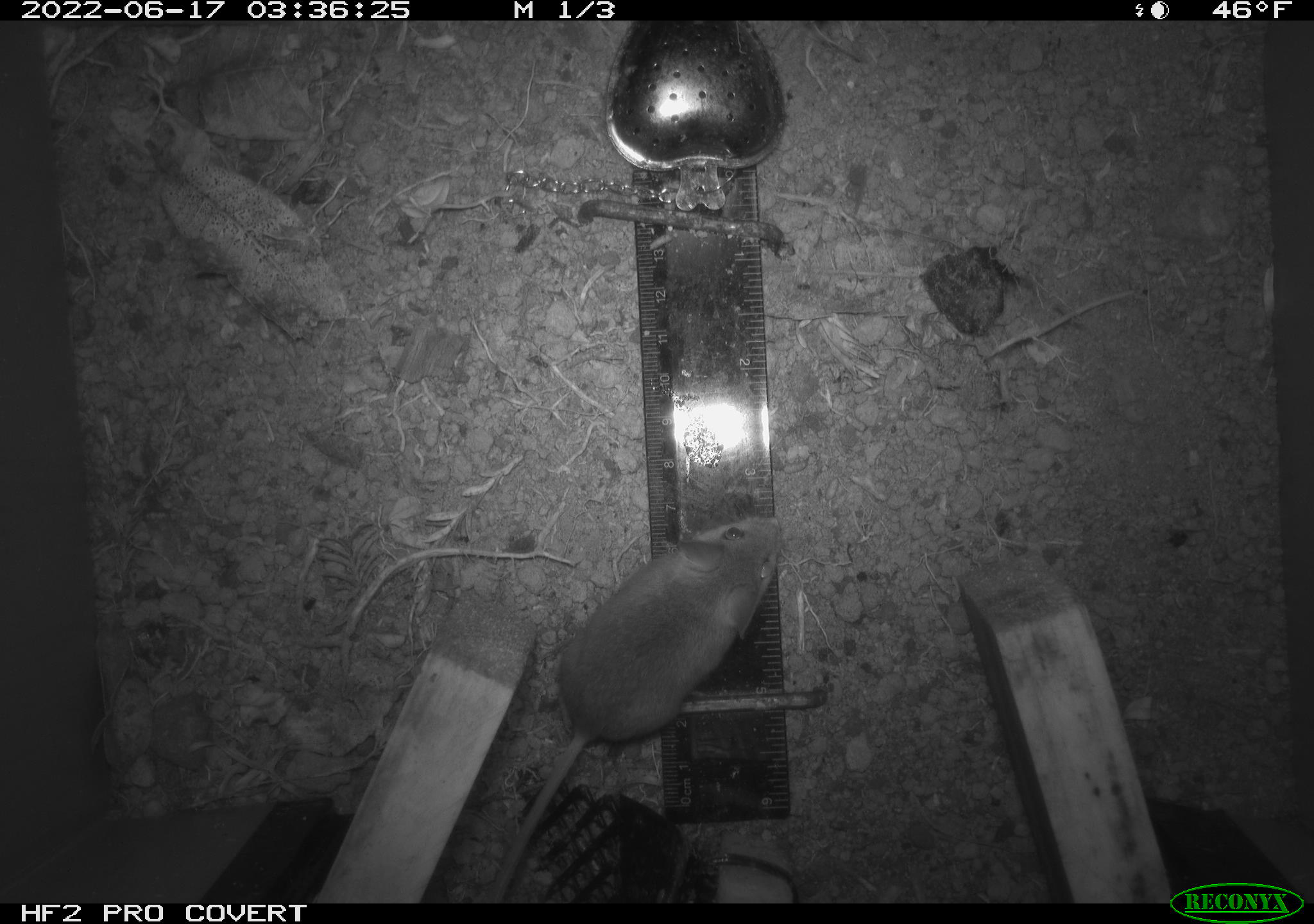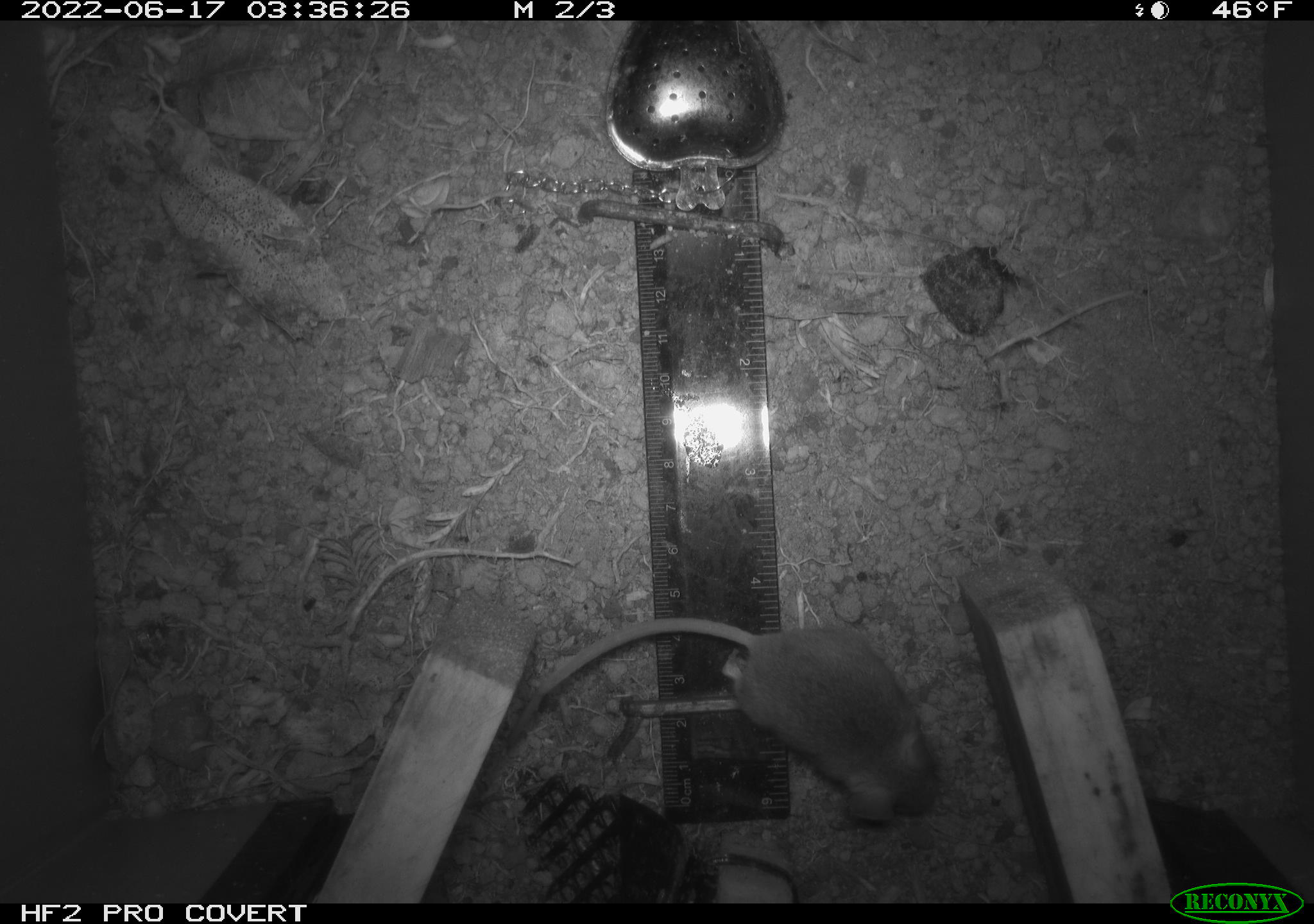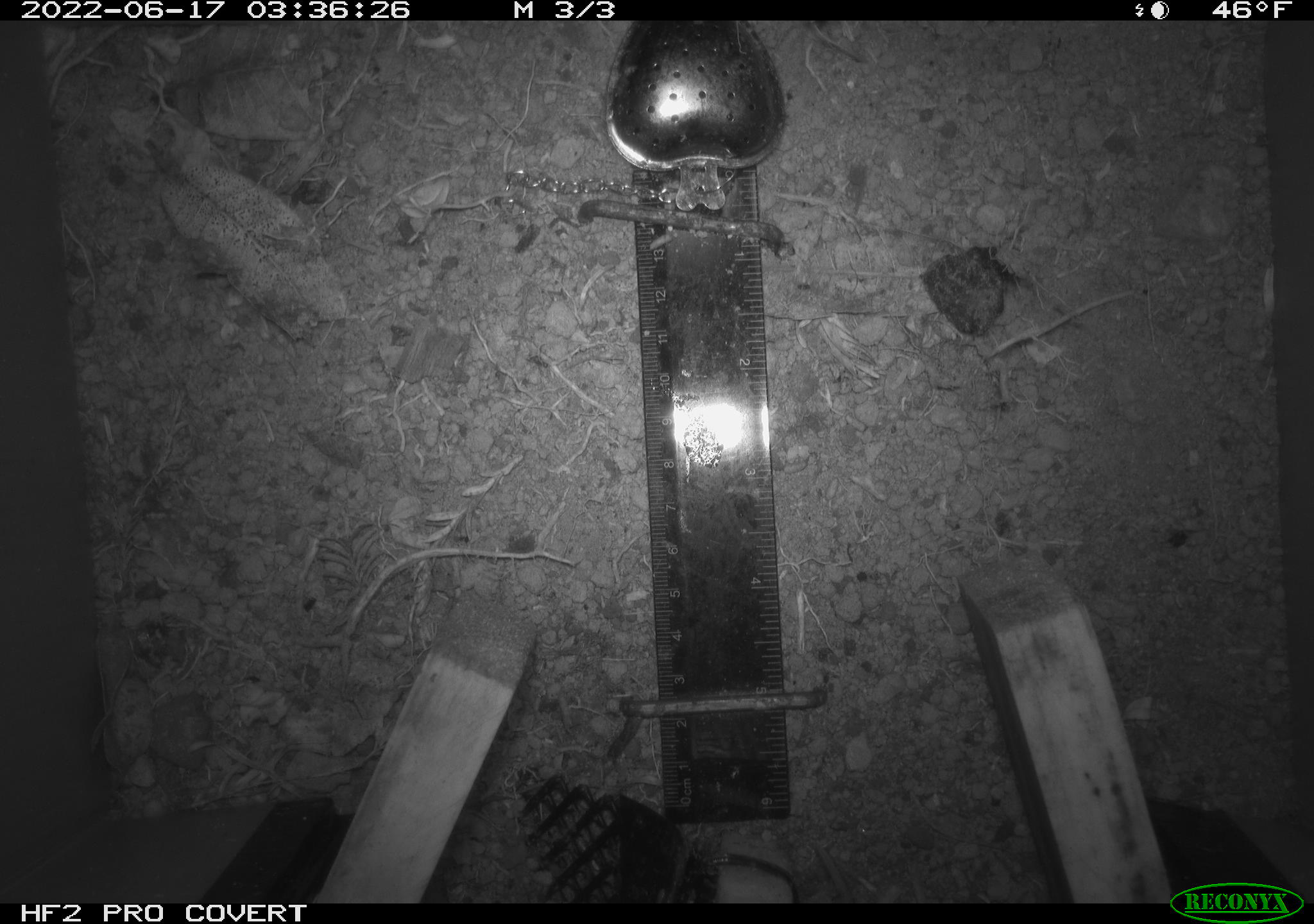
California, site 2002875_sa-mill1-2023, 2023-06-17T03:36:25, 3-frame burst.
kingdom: Animalia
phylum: Chordata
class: Mammalia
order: Rodentia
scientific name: Rodentia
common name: mouse species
Mouse species (Rodentia).